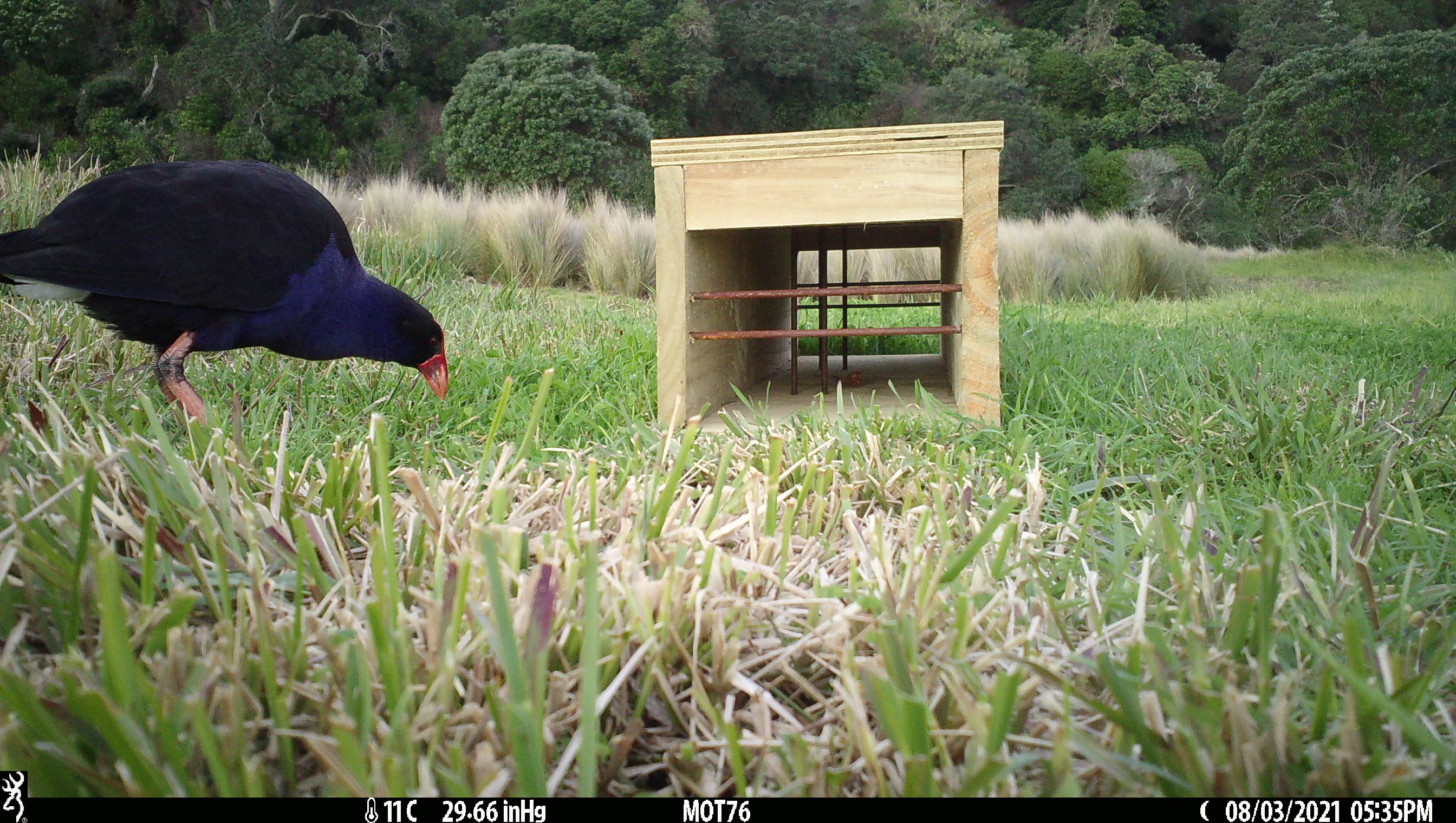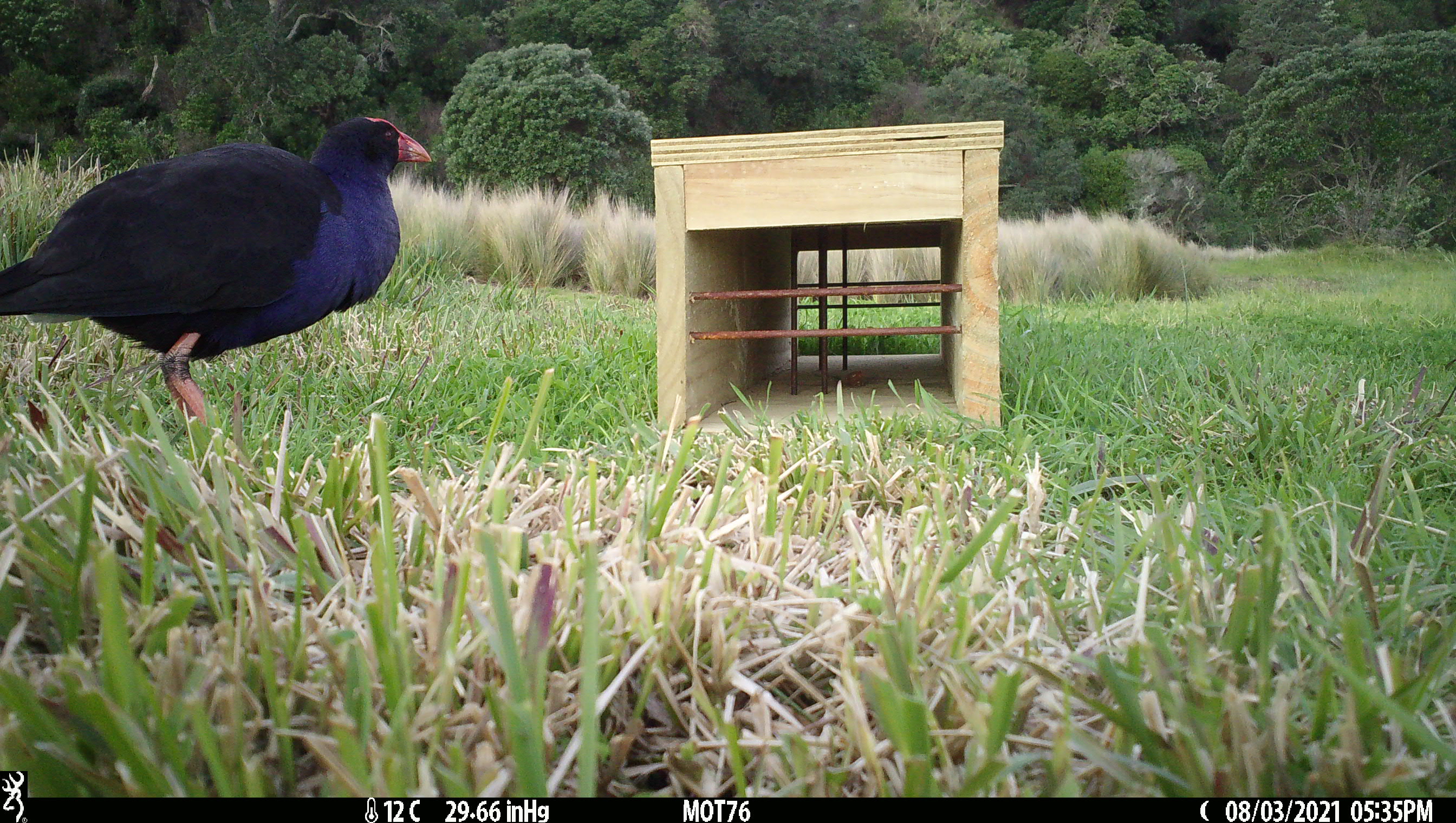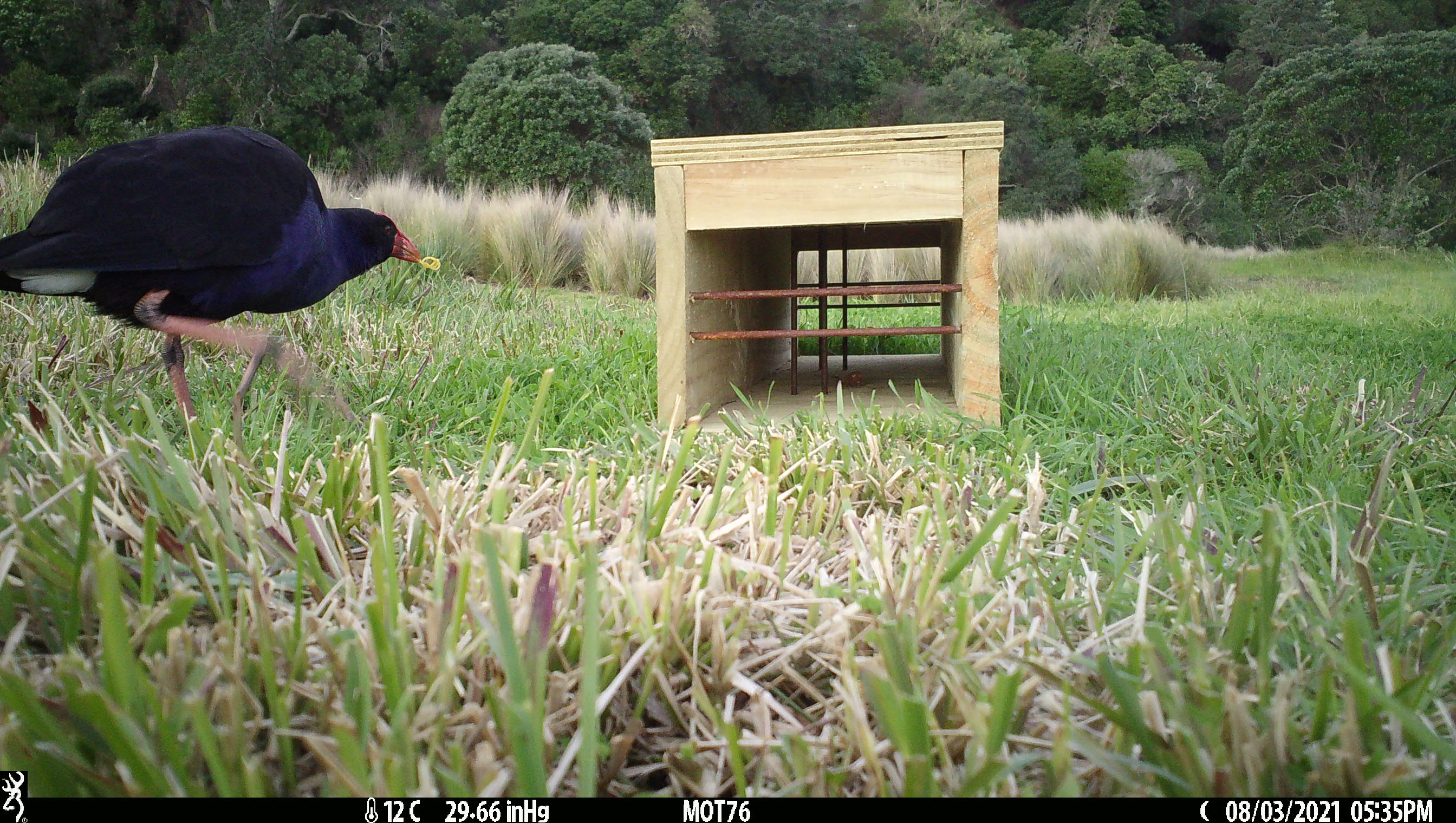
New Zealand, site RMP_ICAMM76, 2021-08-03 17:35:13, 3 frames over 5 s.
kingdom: Animalia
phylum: Chordata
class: Aves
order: Gruiformes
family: Rallidae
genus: Porphyrio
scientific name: Porphyrio melanotus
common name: australasian swamphen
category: pukeko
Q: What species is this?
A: Pukeko (australasian swamphen) (Porphyrio melanotus).